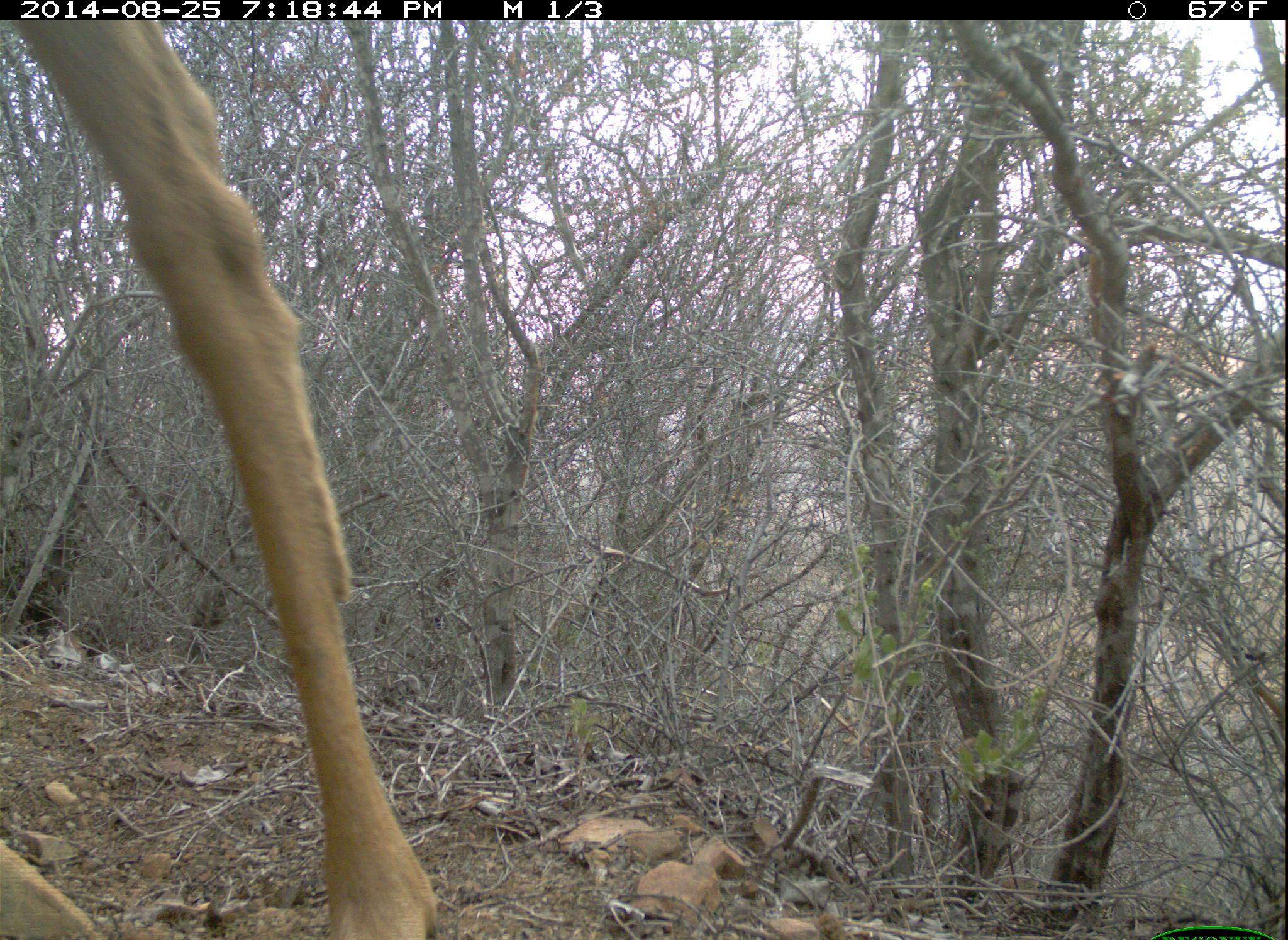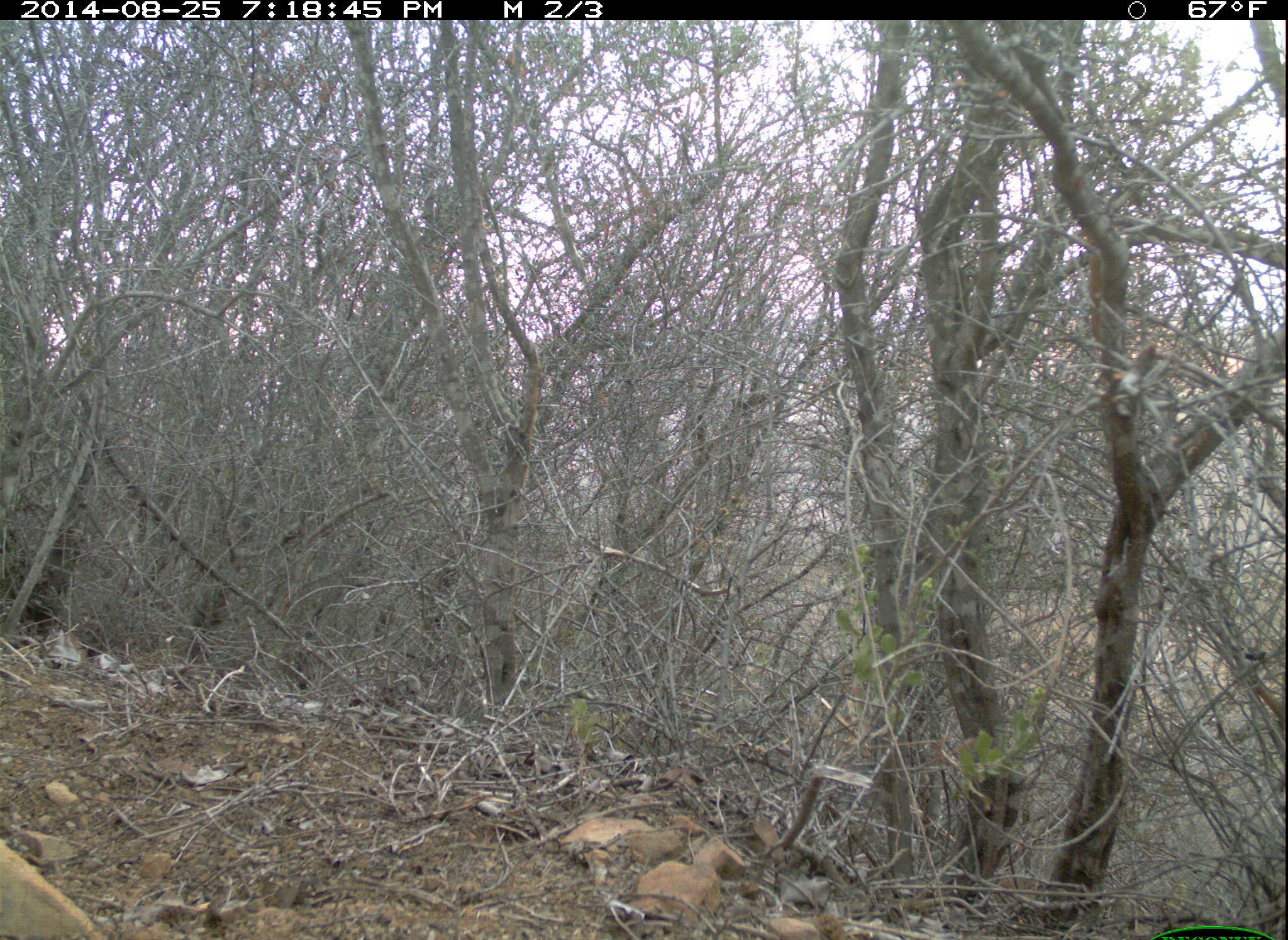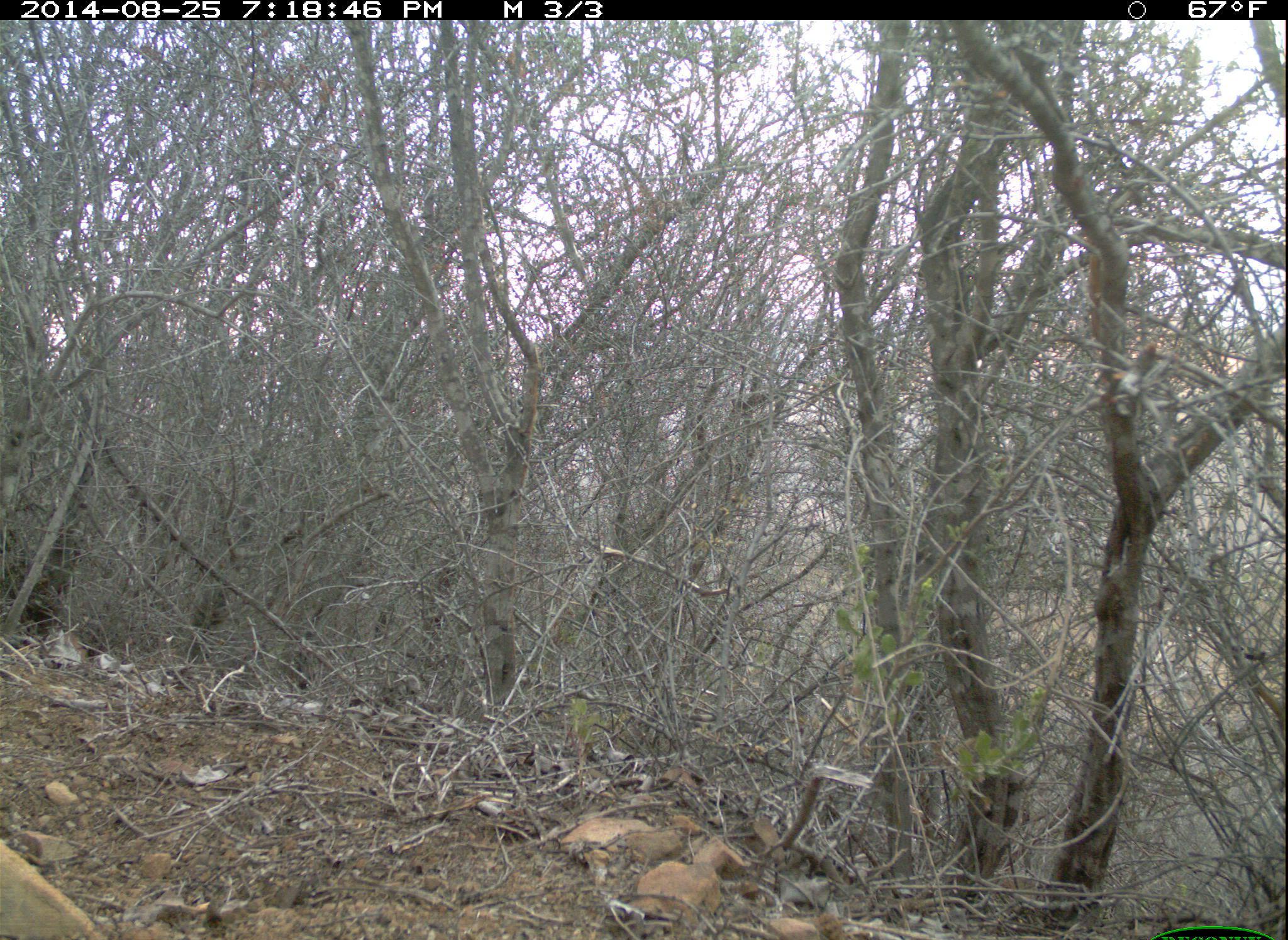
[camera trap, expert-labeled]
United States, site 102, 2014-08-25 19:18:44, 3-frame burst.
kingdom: Animalia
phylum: Chordata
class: Mammalia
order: Artiodactyla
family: Cervidae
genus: Odocoileus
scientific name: Odocoileus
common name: deer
Deer (Odocoileus).